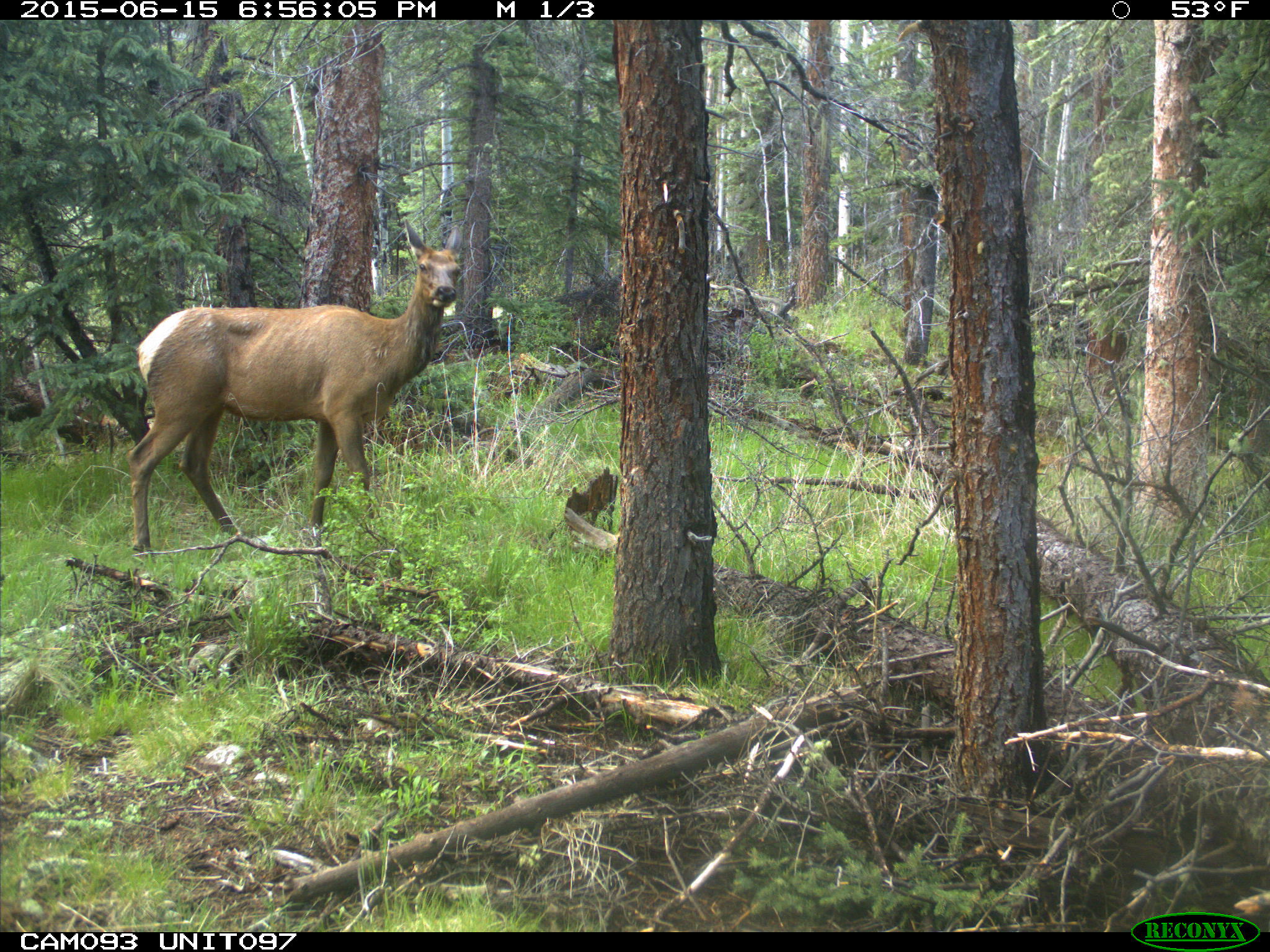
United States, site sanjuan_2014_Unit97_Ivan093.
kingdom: Animalia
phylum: Chordata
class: Mammalia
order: Artiodactyla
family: Cervidae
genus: Cervus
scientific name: Cervus elaphus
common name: red deer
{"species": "Cervus elaphus (red deer)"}